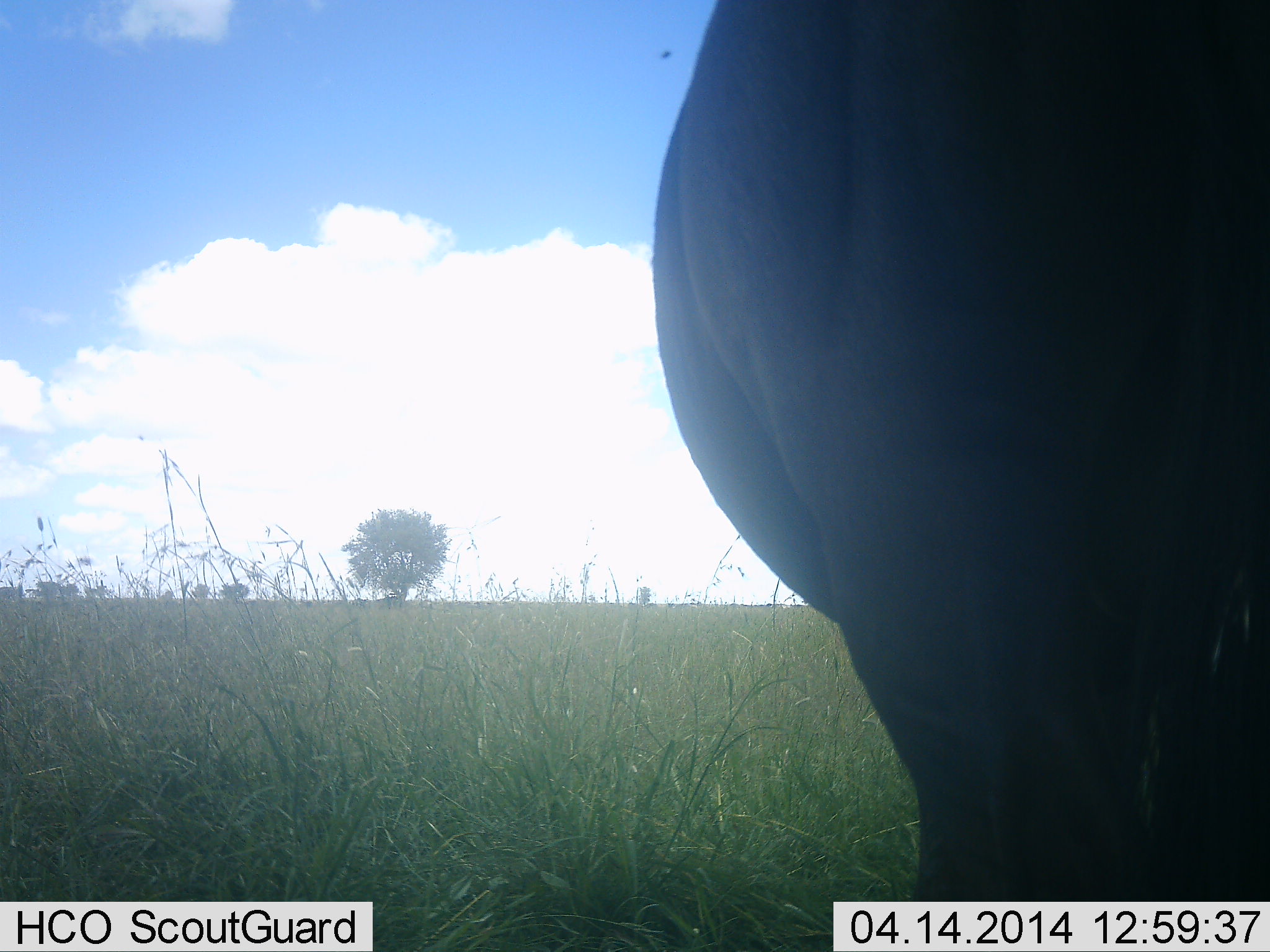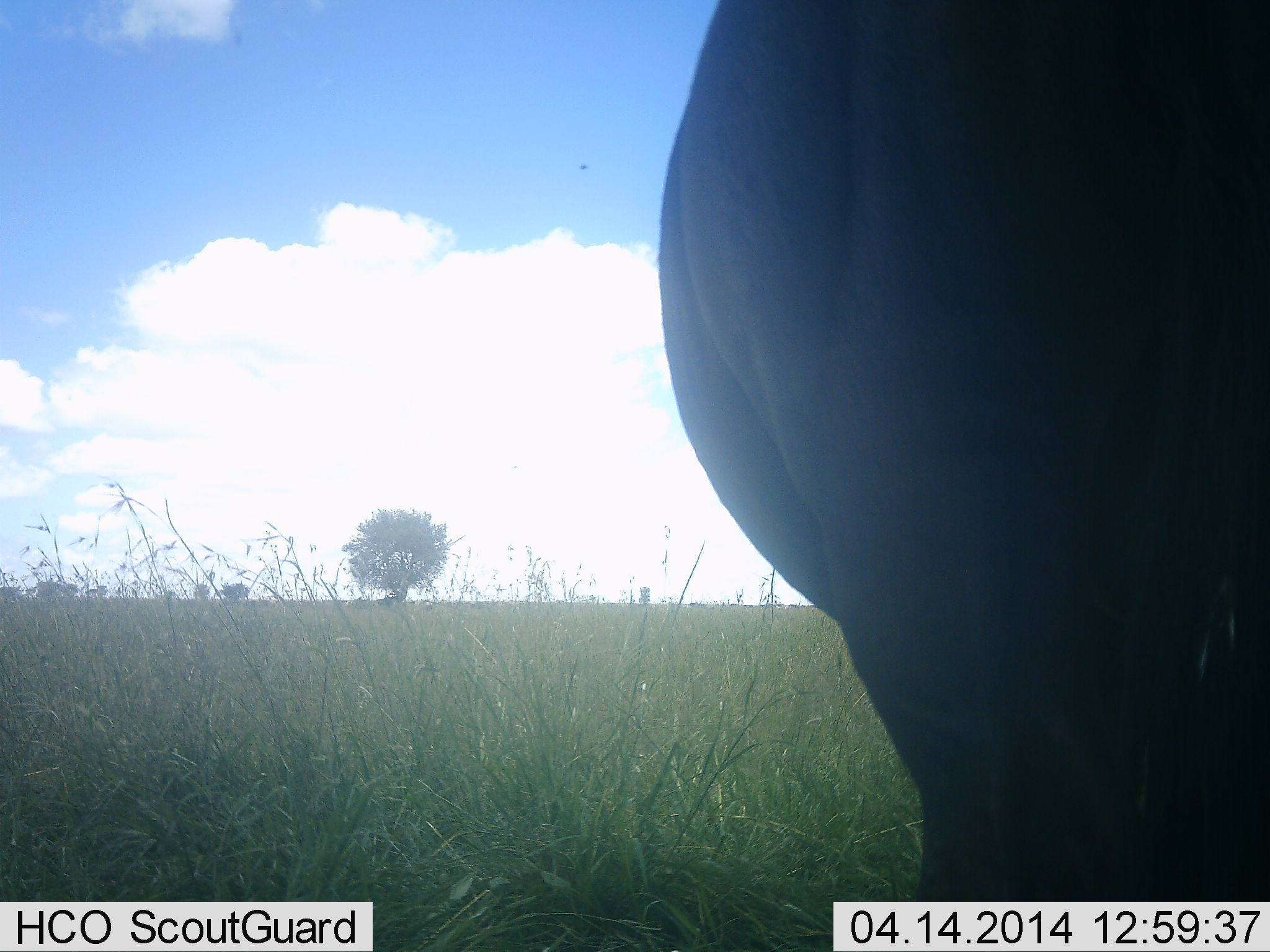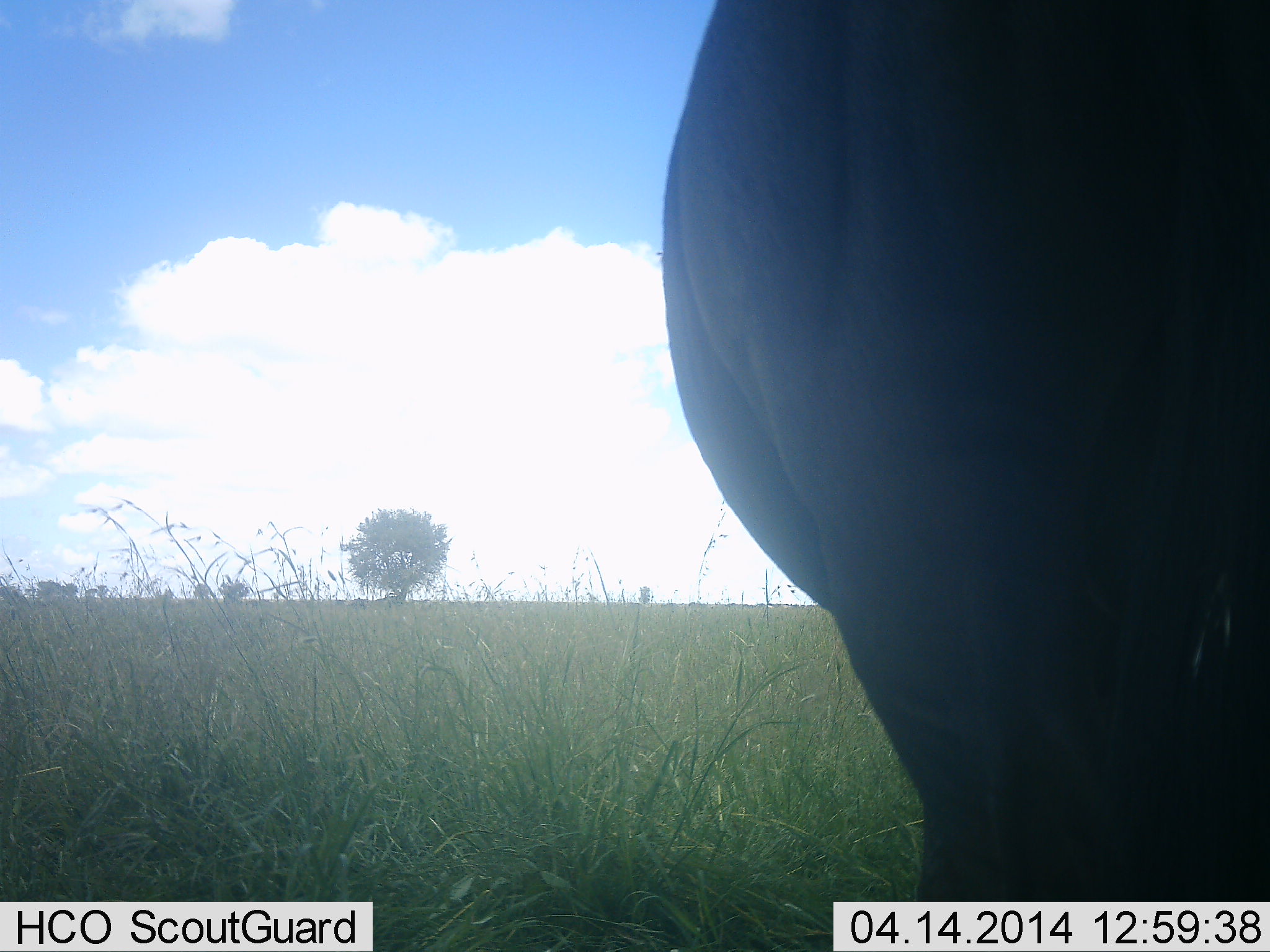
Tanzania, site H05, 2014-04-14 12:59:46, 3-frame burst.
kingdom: Animalia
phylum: Chordata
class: Mammalia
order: Proboscidea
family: Elephantidae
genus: Loxodonta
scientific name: Loxodonta africana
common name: african bush elephant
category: elephant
Elephant (african bush elephant) (Loxodonta africana), count 1. Behavior (volunteer vote fractions): standing 86%, resting 0%, moving 14%, interacting 0%. Young present (vote fraction): 0%. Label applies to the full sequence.